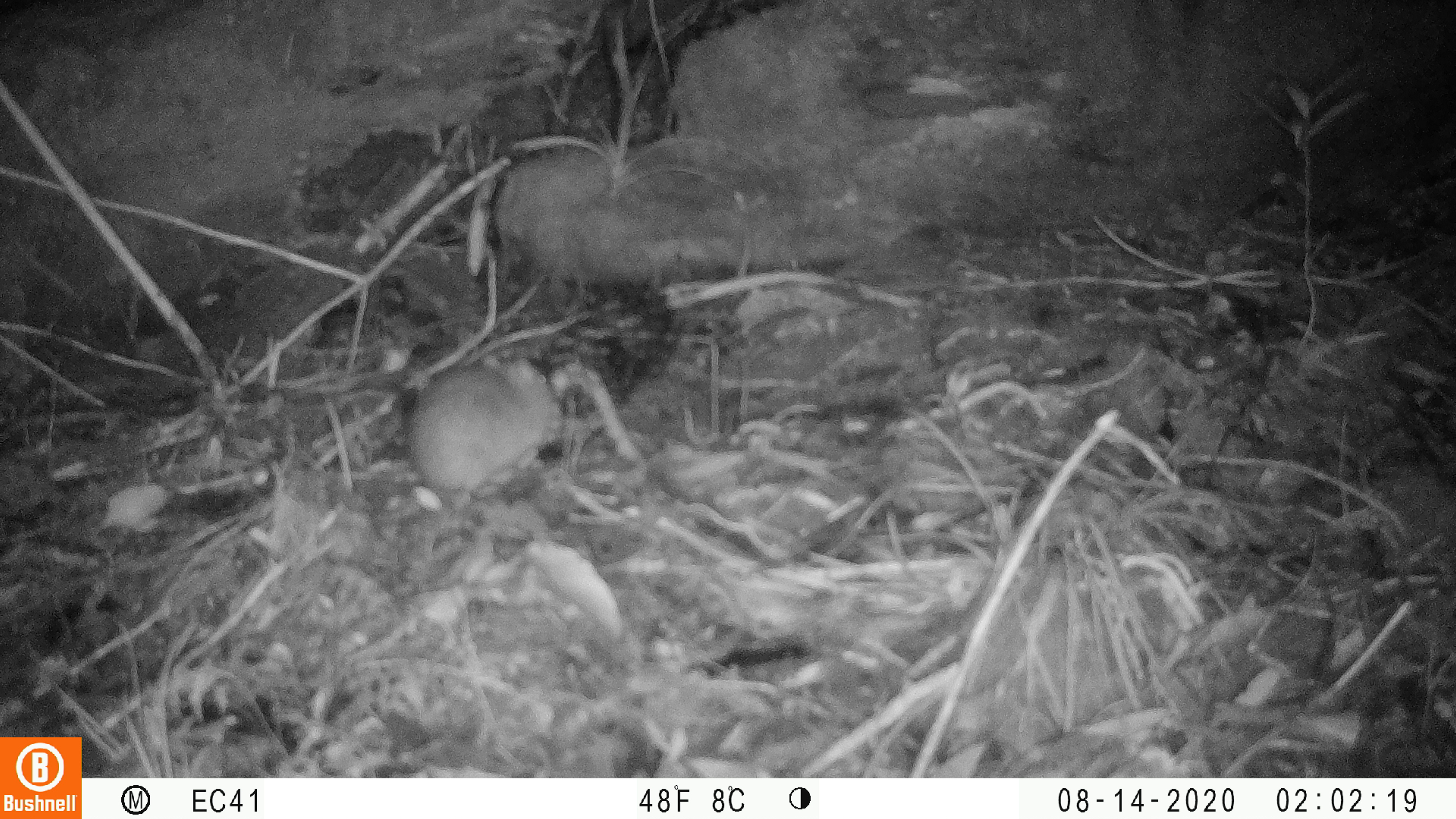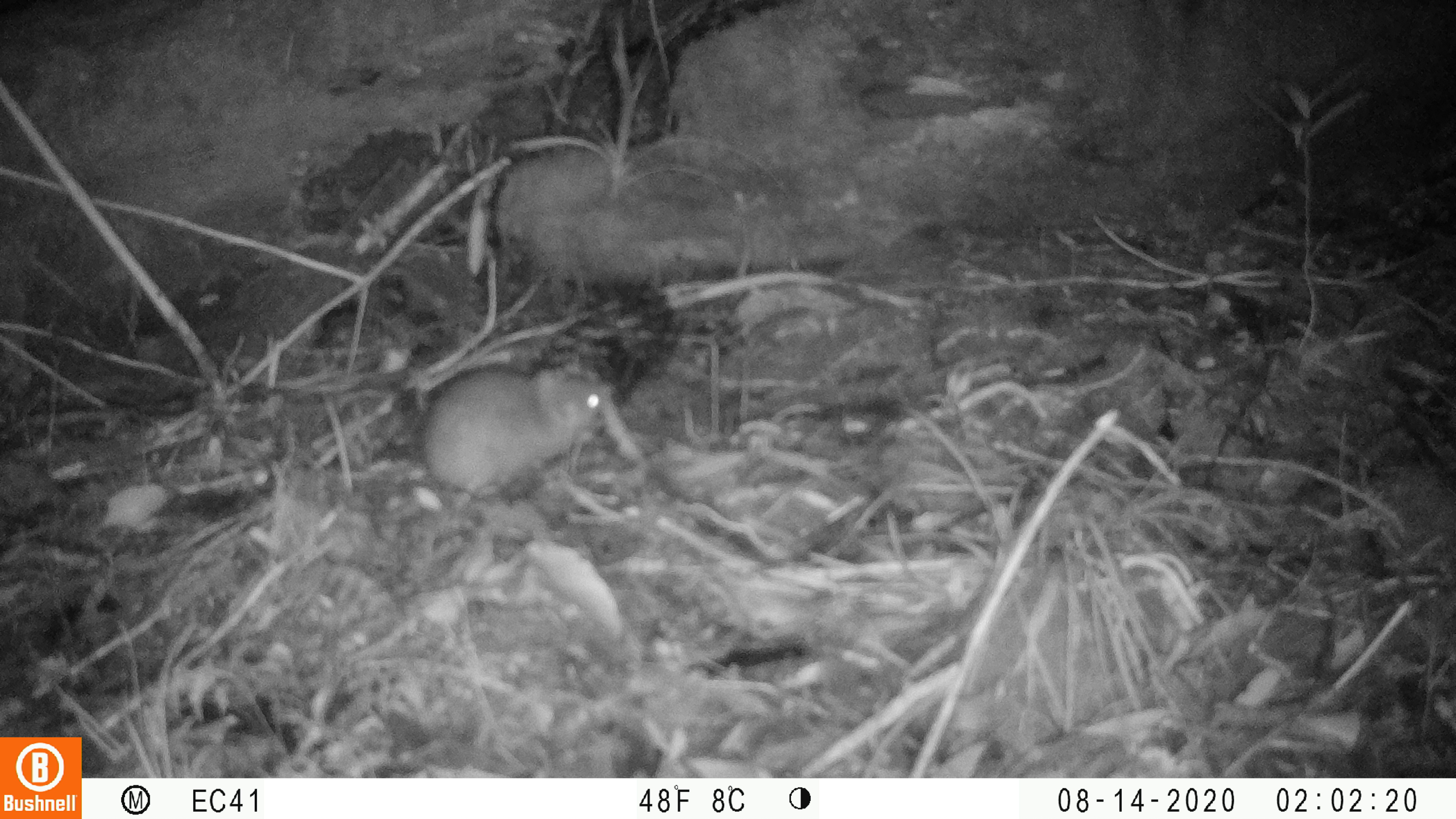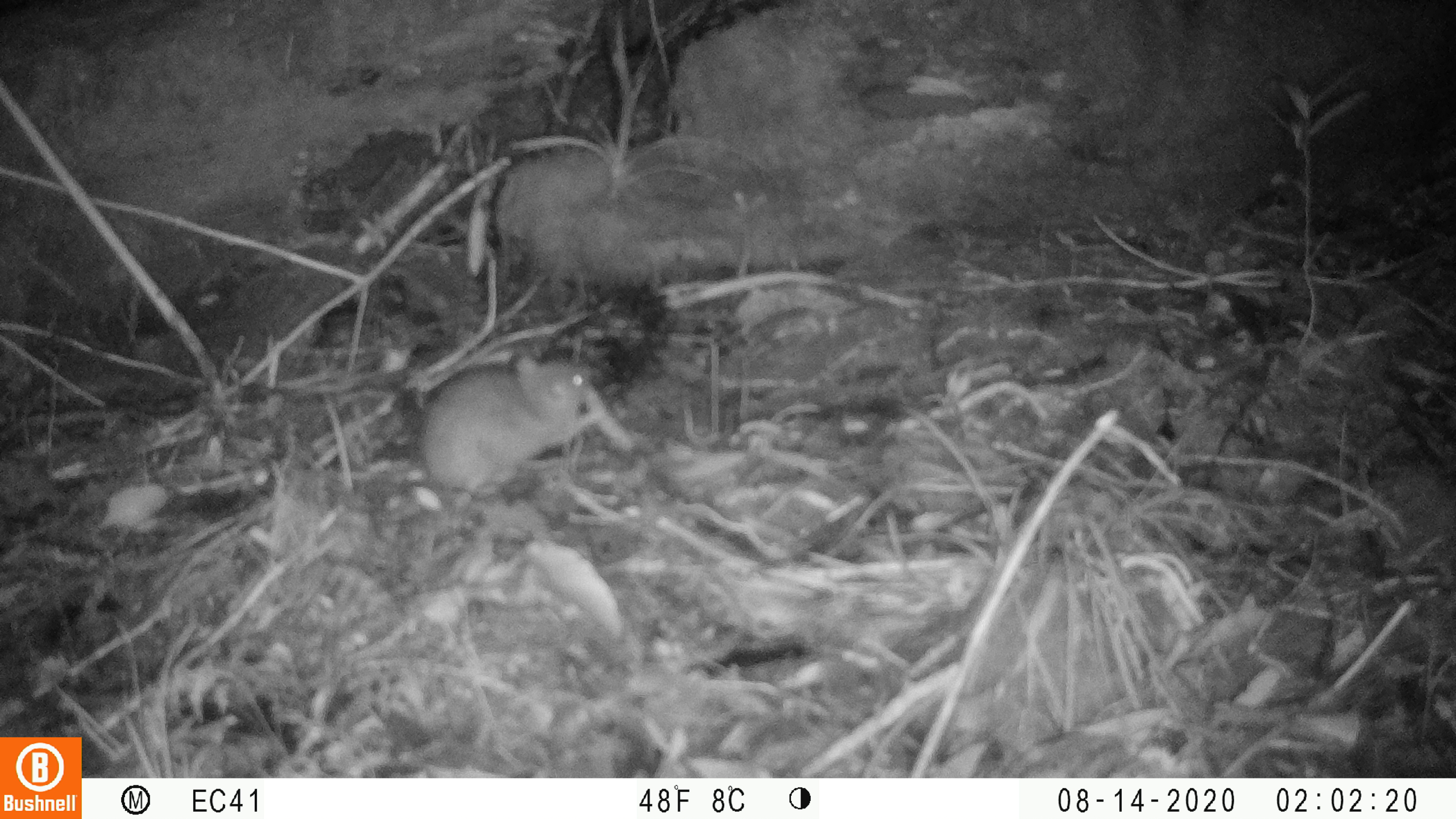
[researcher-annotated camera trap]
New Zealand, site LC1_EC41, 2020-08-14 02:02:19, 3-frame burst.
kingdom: Animalia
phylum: Chordata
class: Mammalia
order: Rodentia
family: Muridae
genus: Rattus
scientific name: Rattus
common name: rat